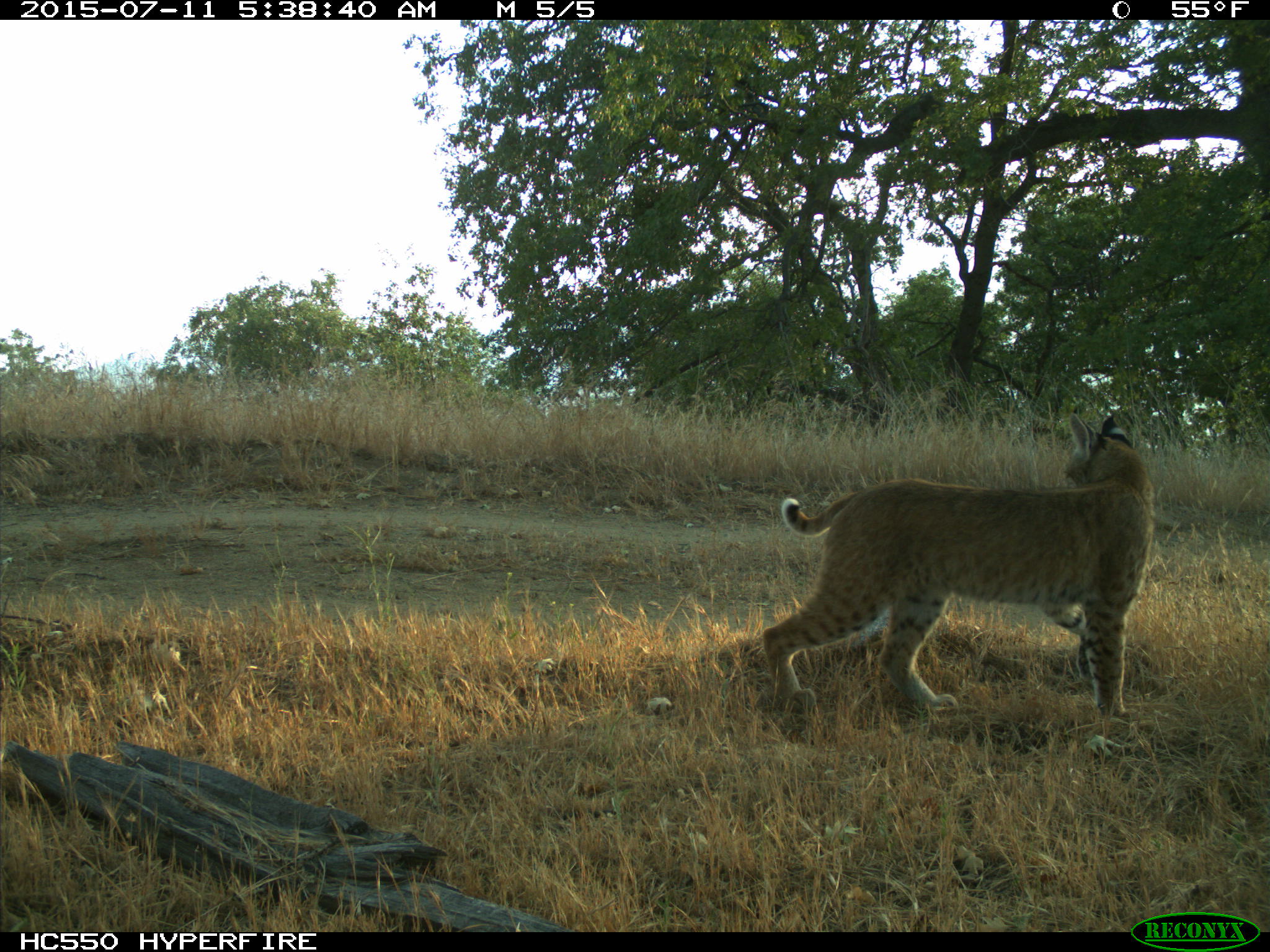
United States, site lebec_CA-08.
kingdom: Animalia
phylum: Chordata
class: Mammalia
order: Carnivora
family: Felidae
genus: Lynx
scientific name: Lynx rufus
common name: bobcat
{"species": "Lynx rufus (bobcat)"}